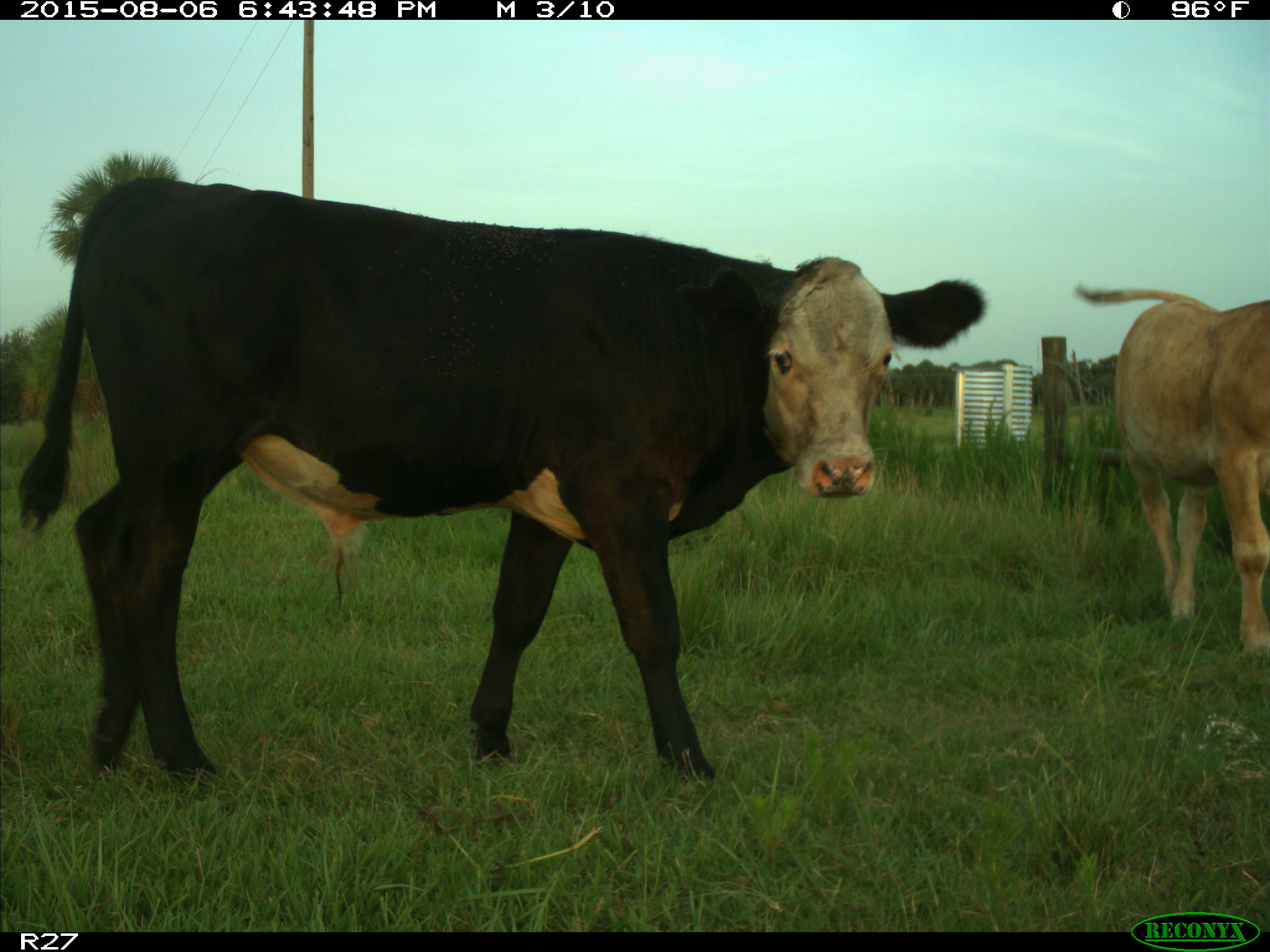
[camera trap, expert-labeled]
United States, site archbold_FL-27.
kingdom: Animalia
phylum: Chordata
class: Mammalia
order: Artiodactyla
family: Bovidae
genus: Bos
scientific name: Bos taurus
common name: domestic cow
Bos taurus (domestic cow).